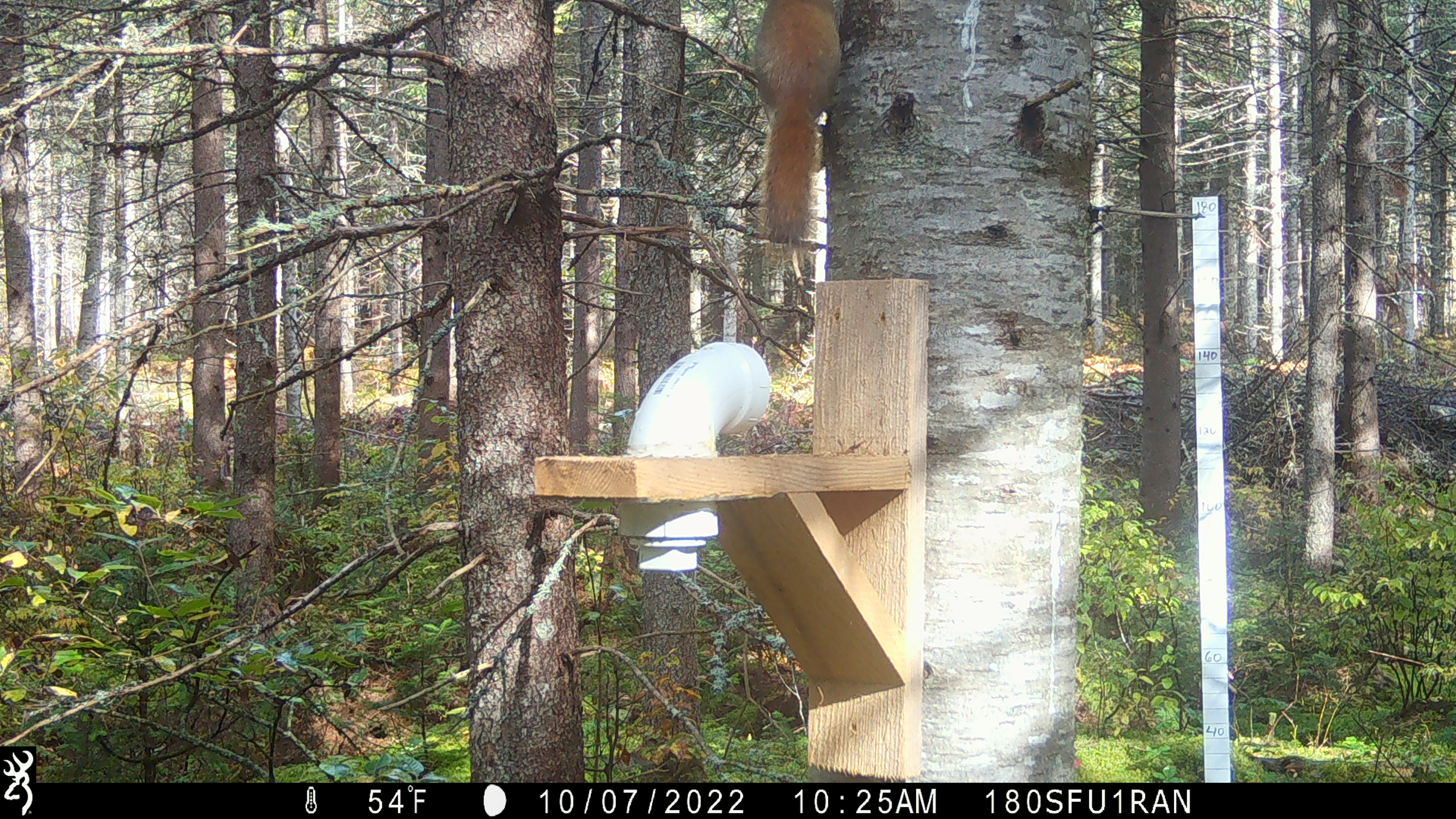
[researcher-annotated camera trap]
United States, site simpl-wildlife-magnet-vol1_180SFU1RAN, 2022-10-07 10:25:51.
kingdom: Animalia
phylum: Chordata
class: Mammalia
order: Rodentia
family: Sciuridae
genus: Tamiasciurus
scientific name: Tamiasciurus hudsonicus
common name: red squirrel